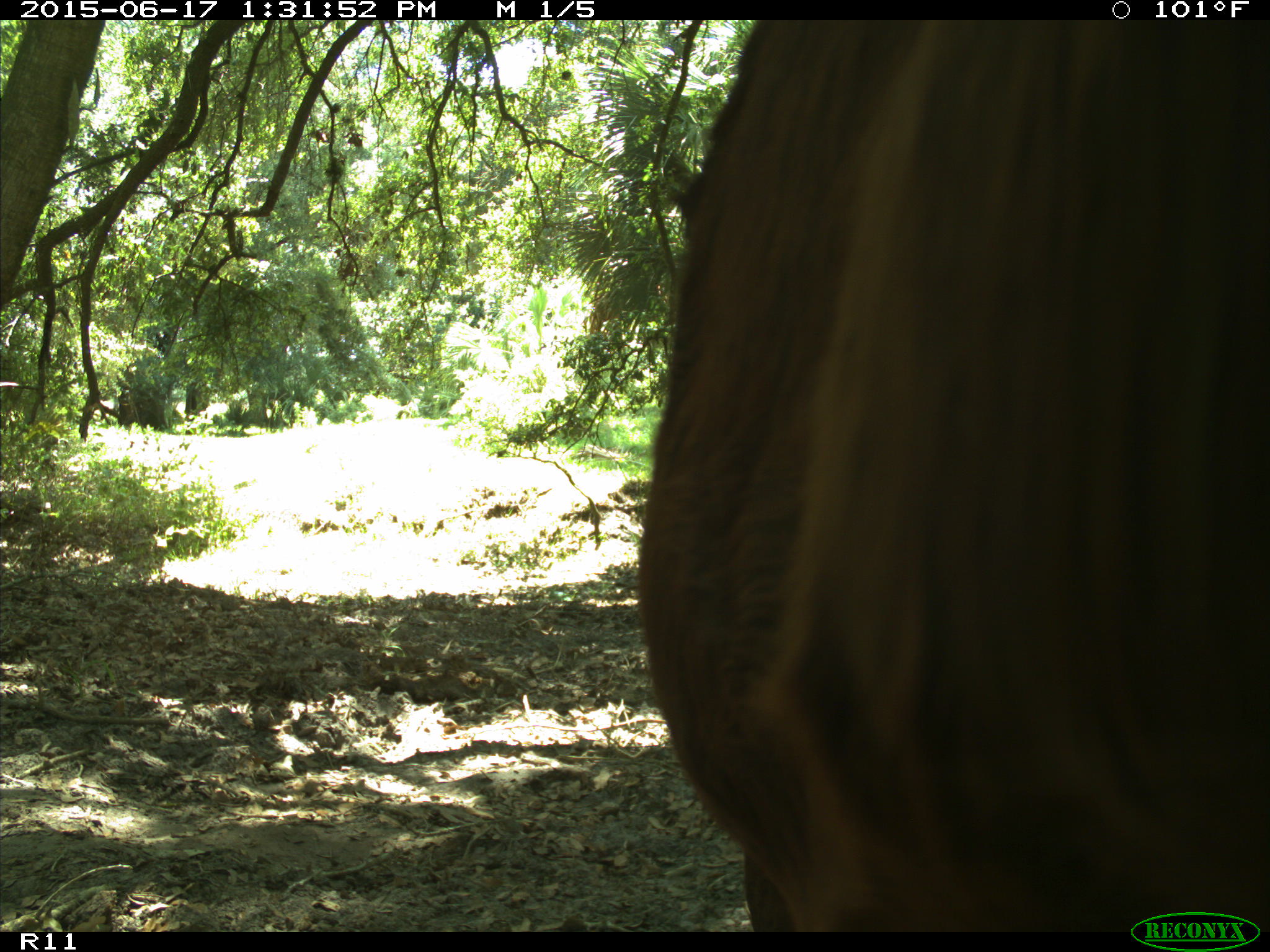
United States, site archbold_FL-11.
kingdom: Animalia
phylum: Chordata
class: Mammalia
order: Artiodactyla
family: Bovidae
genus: Bos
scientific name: Bos taurus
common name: domestic cow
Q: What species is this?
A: Bos taurus (domestic cow).